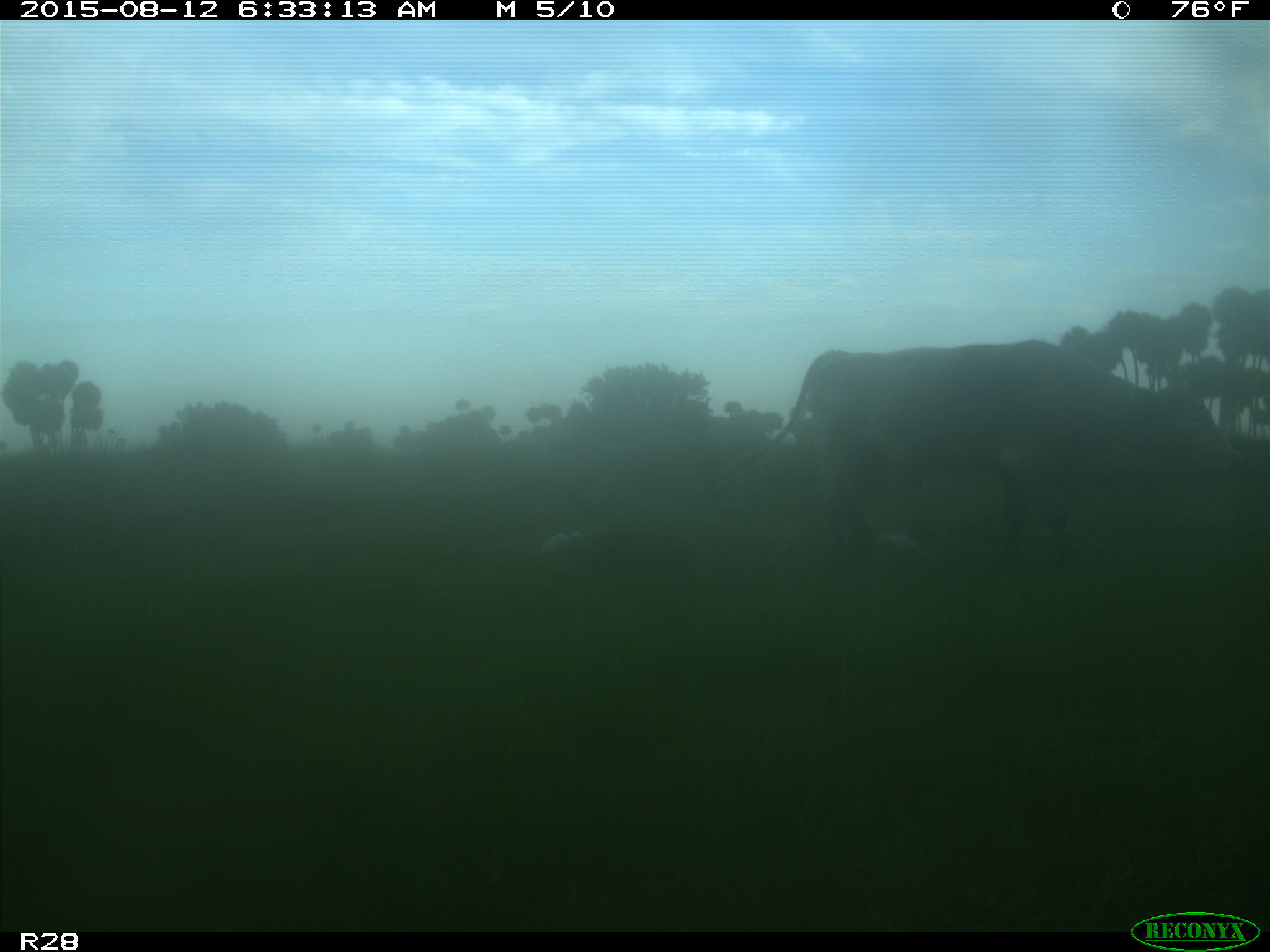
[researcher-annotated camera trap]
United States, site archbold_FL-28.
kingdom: Animalia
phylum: Chordata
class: Mammalia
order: Artiodactyla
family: Bovidae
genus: Bos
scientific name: Bos taurus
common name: domestic cow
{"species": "Bos taurus (domestic cow)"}